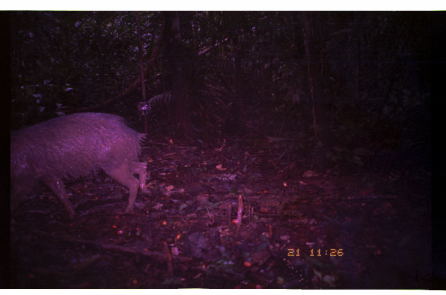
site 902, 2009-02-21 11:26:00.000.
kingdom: Animalia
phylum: Chordata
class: Mammalia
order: Artiodactyla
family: Tayassuidae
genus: Pecari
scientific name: Pecari tajacu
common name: collared peccary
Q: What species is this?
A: Pecari tajacu (collared peccary).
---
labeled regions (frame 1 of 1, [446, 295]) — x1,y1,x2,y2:
pecari tajacu: 9,111,150,219